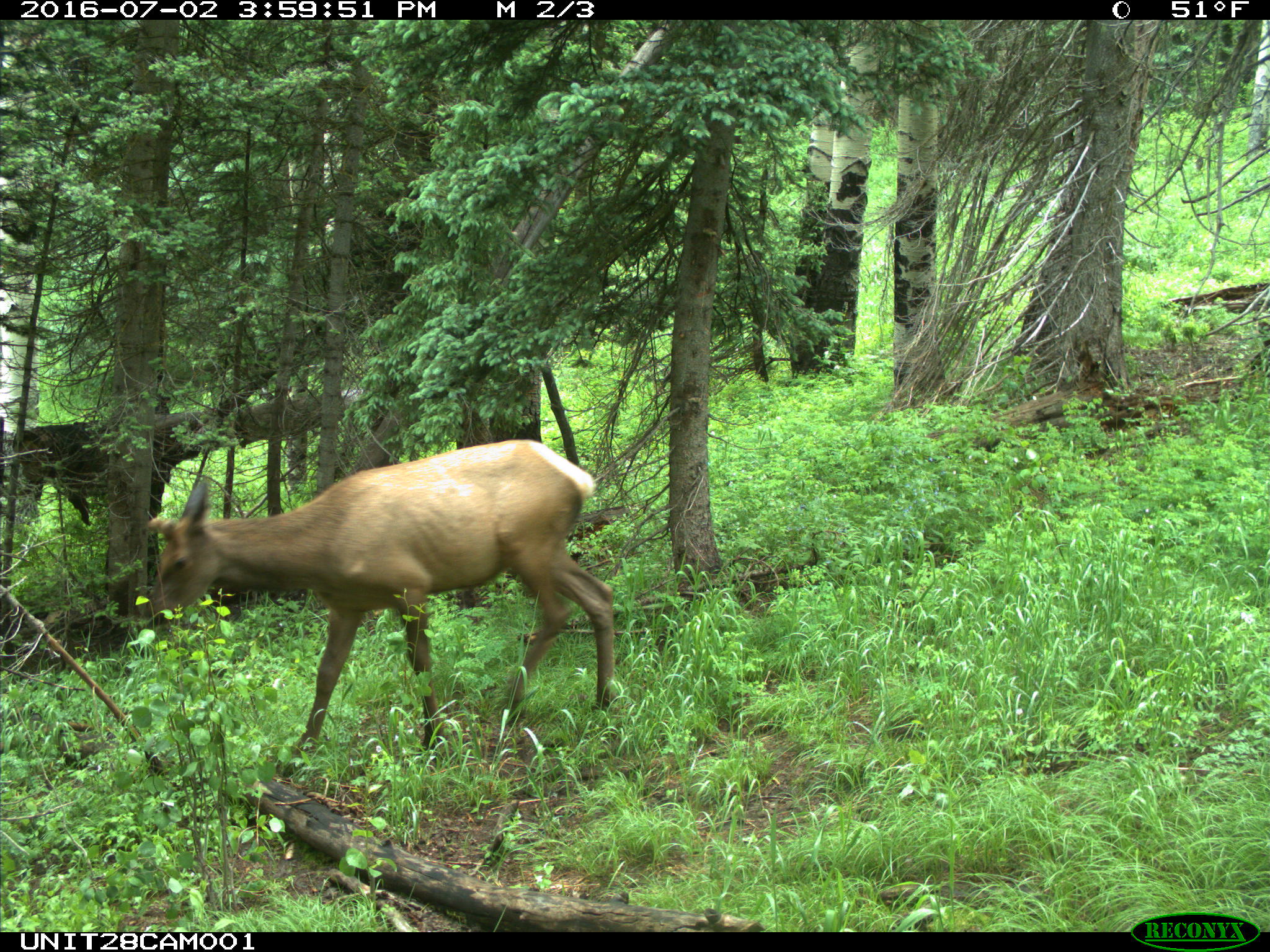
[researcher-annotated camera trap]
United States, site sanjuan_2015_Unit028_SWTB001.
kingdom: Animalia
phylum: Chordata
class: Mammalia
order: Artiodactyla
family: Cervidae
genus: Cervus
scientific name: Cervus elaphus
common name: red deer